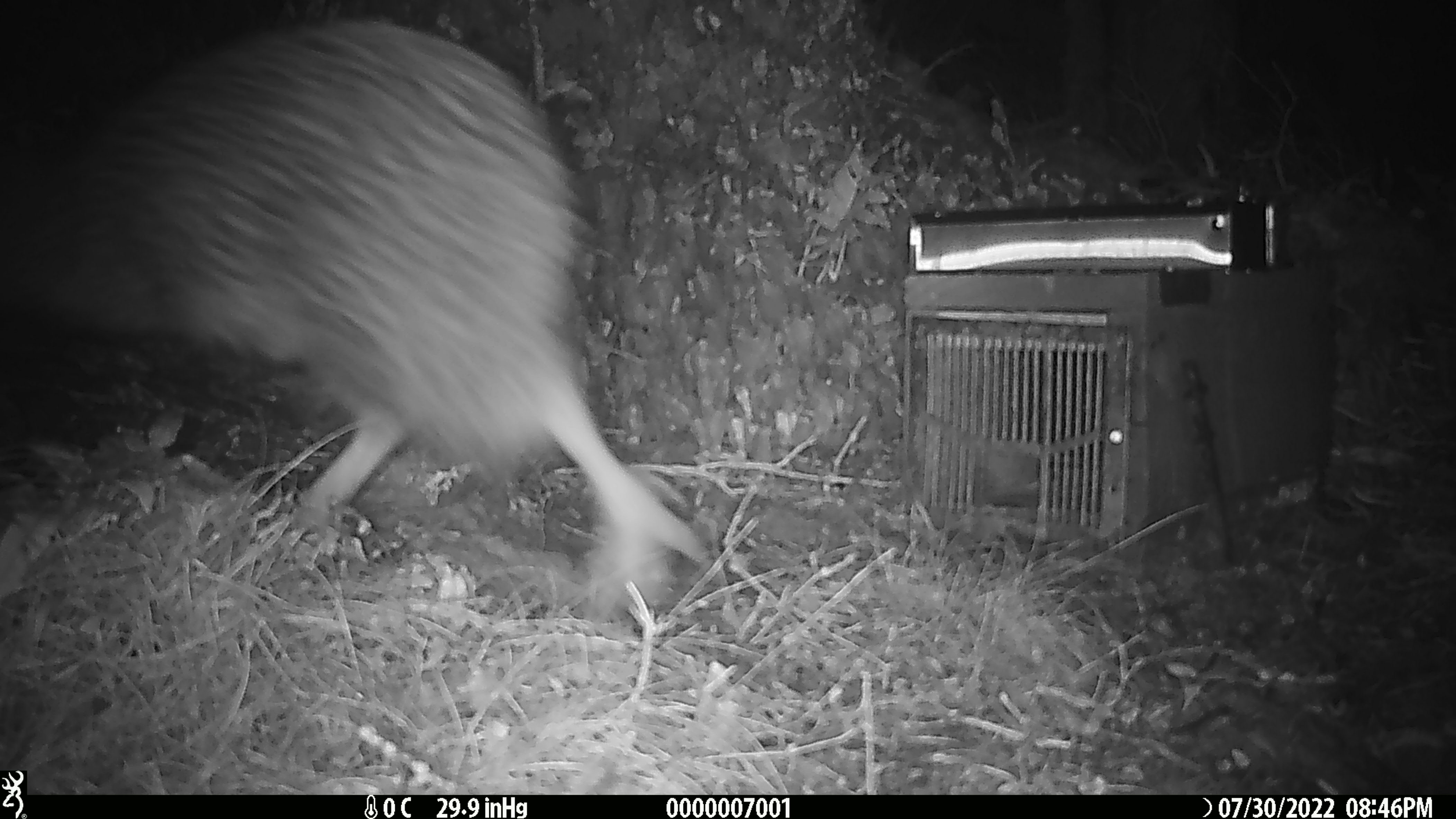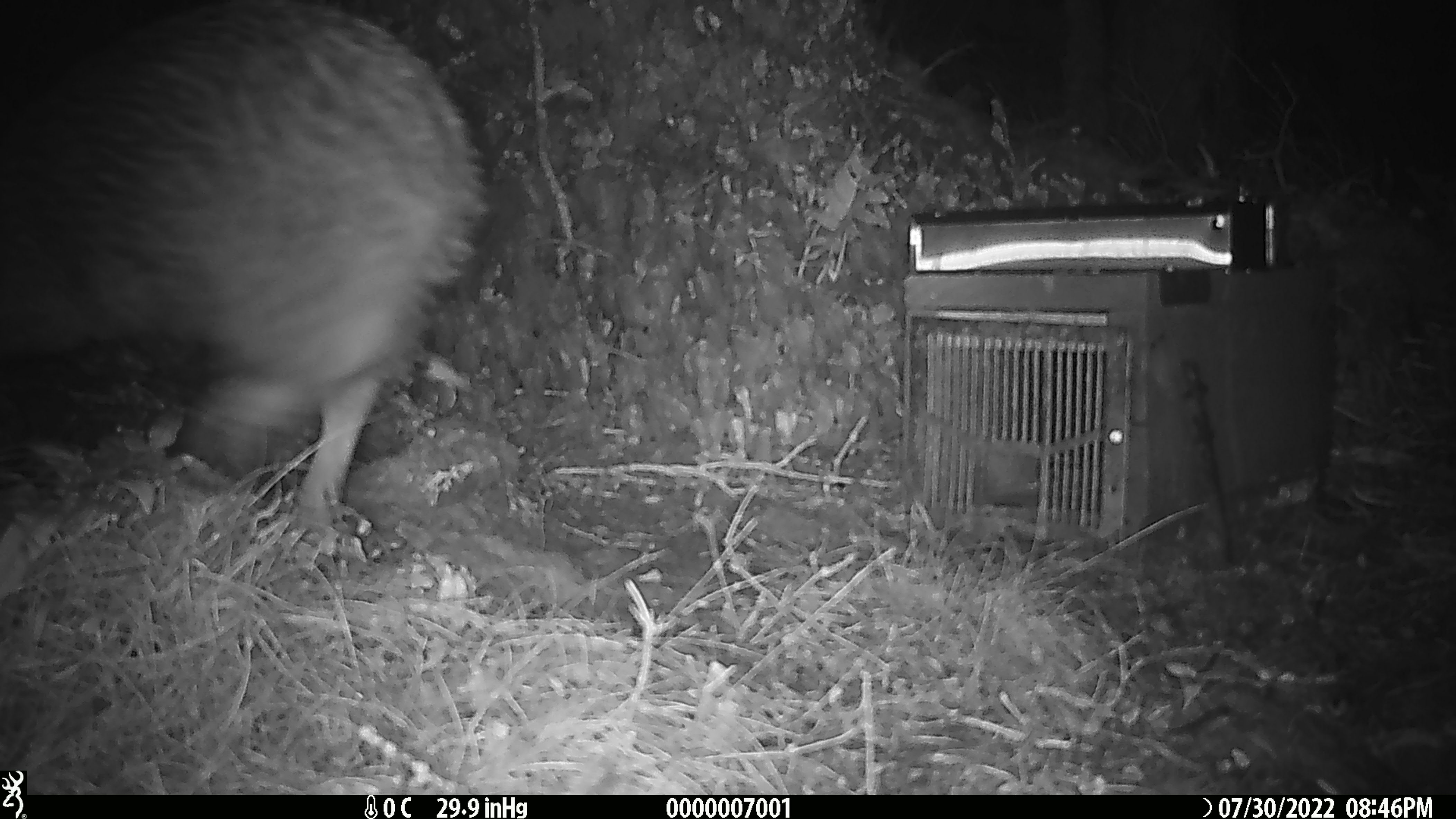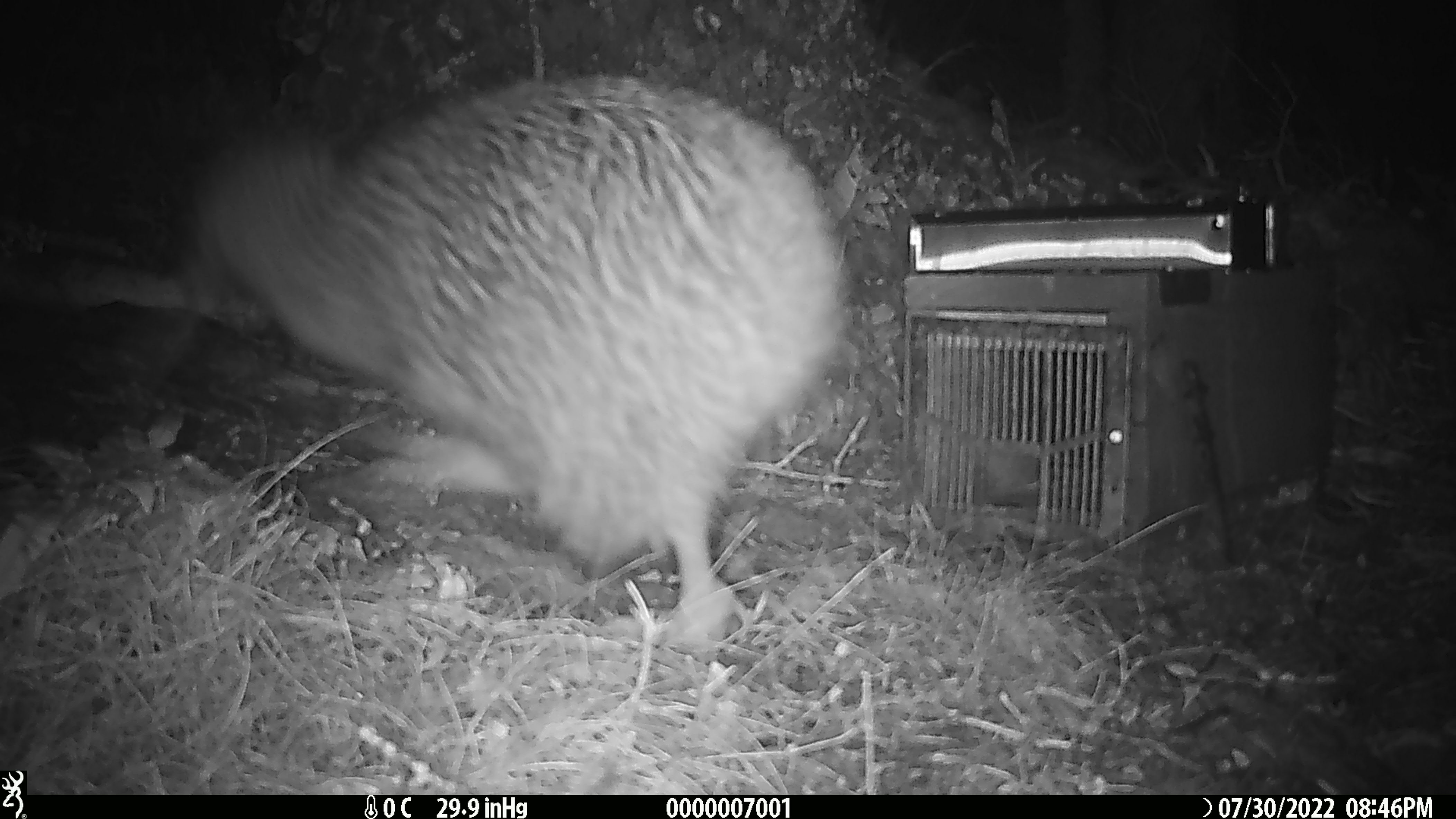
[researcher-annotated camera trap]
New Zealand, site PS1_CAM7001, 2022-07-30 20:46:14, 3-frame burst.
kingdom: Animalia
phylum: Chordata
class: Aves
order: Apterygiformes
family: Apterygidae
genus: Apteryx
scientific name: Apteryx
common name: kiwi